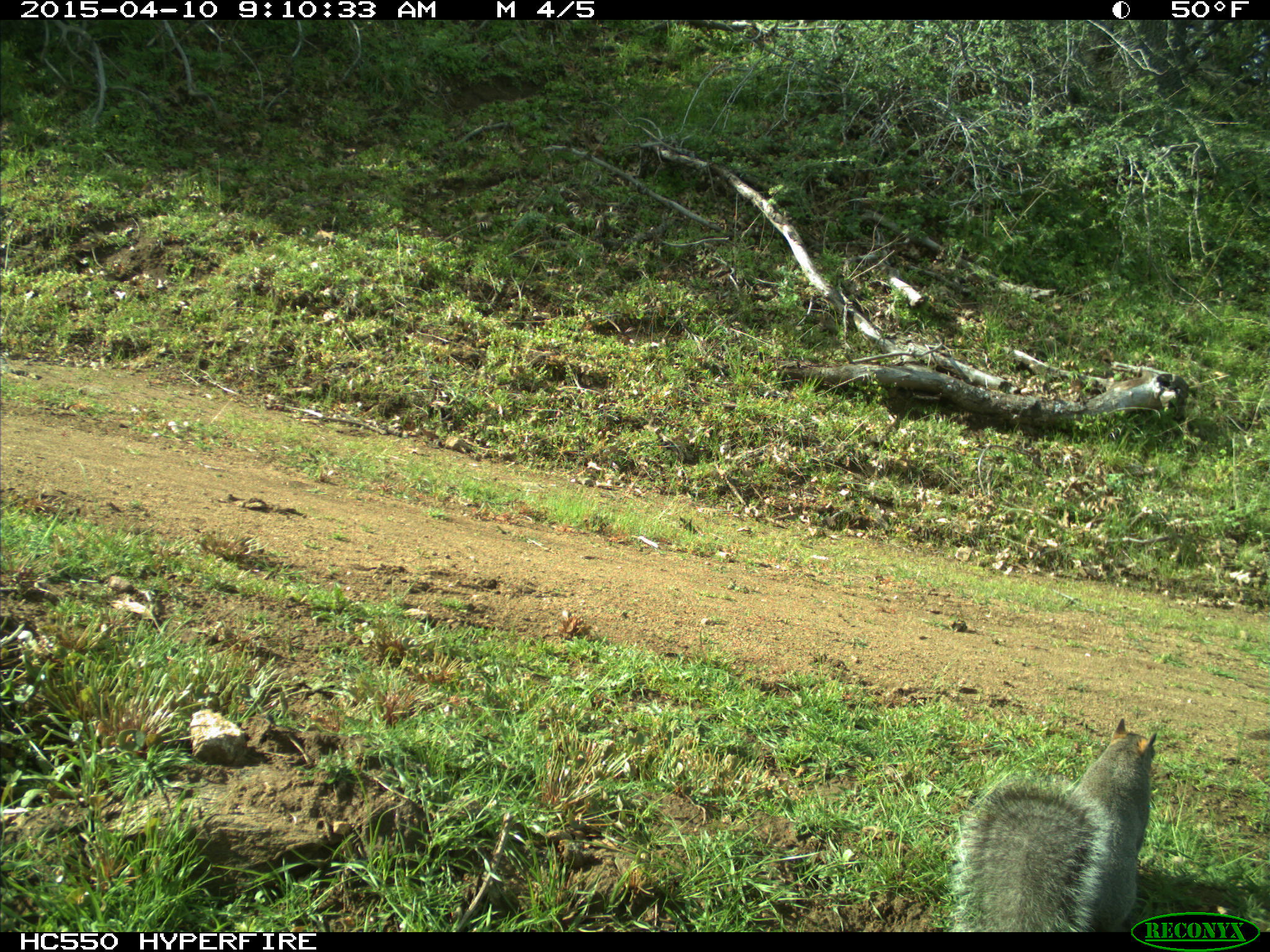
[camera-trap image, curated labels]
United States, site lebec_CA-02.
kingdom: Animalia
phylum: Chordata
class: Mammalia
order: Rodentia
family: Sciuridae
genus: Sciurus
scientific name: Sciurus carolinensis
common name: eastern gray squirrel